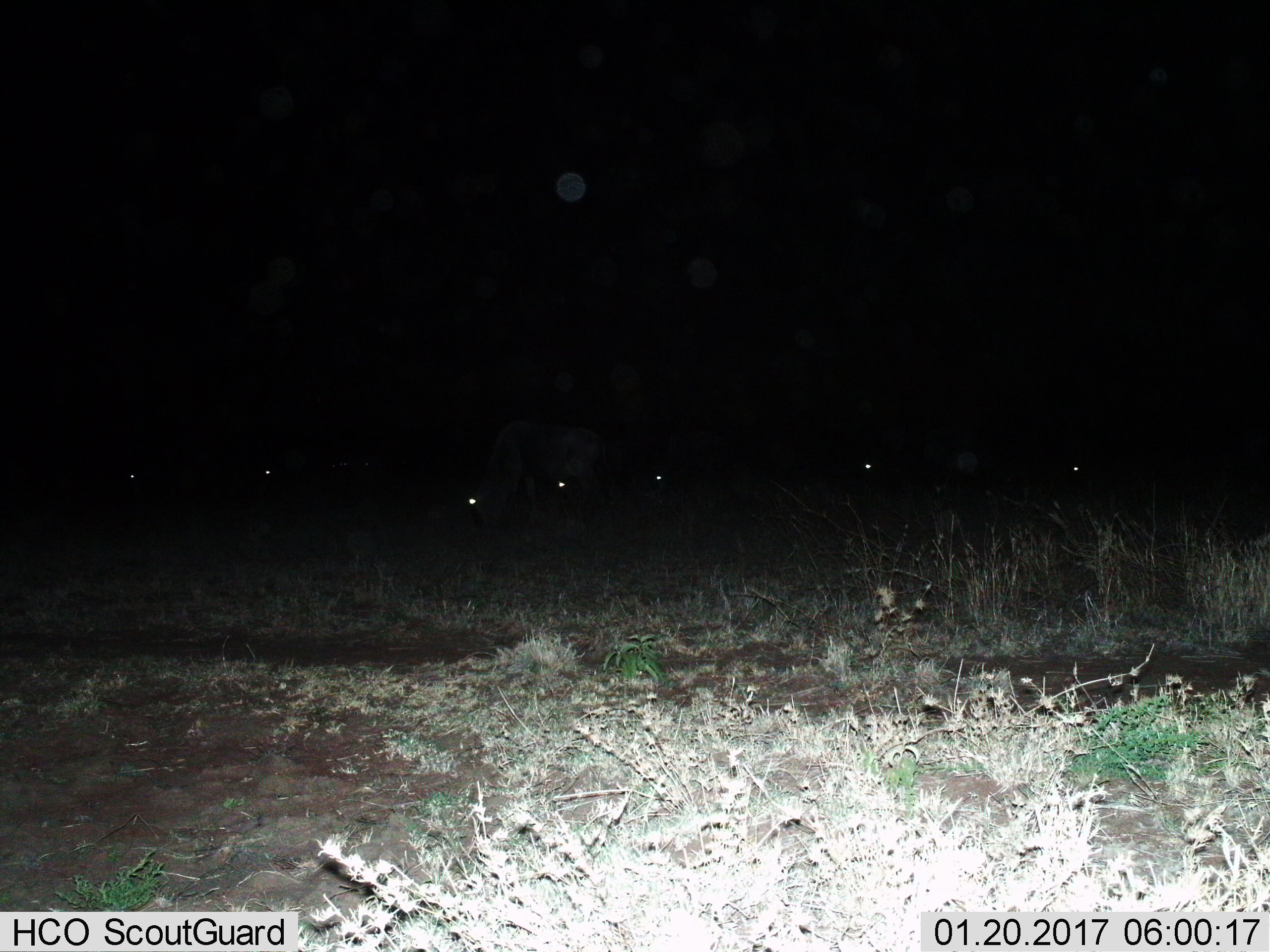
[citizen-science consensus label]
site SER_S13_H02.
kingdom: Animalia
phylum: Chordata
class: Mammalia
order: Artiodactyla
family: Bovidae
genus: Connochaetes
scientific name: Connochaetes taurinus taurinus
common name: blue wildebeest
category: wildebeestblue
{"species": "wildebeestblue (blue wildebeest) (Connochaetes taurinus taurinus)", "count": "7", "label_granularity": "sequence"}